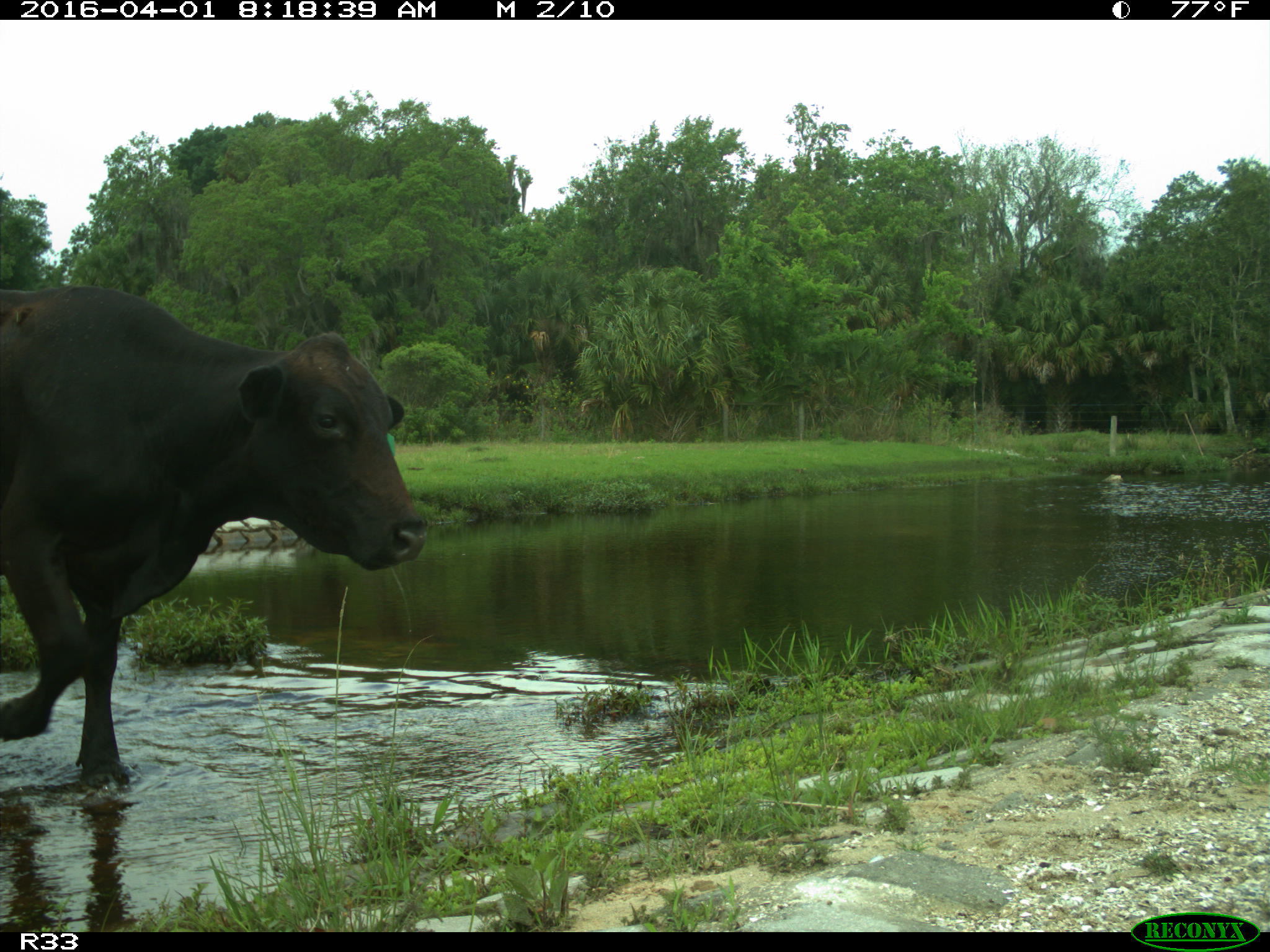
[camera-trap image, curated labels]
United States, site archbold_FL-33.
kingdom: Animalia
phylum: Chordata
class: Mammalia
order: Artiodactyla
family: Bovidae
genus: Bos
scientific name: Bos taurus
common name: domestic cow